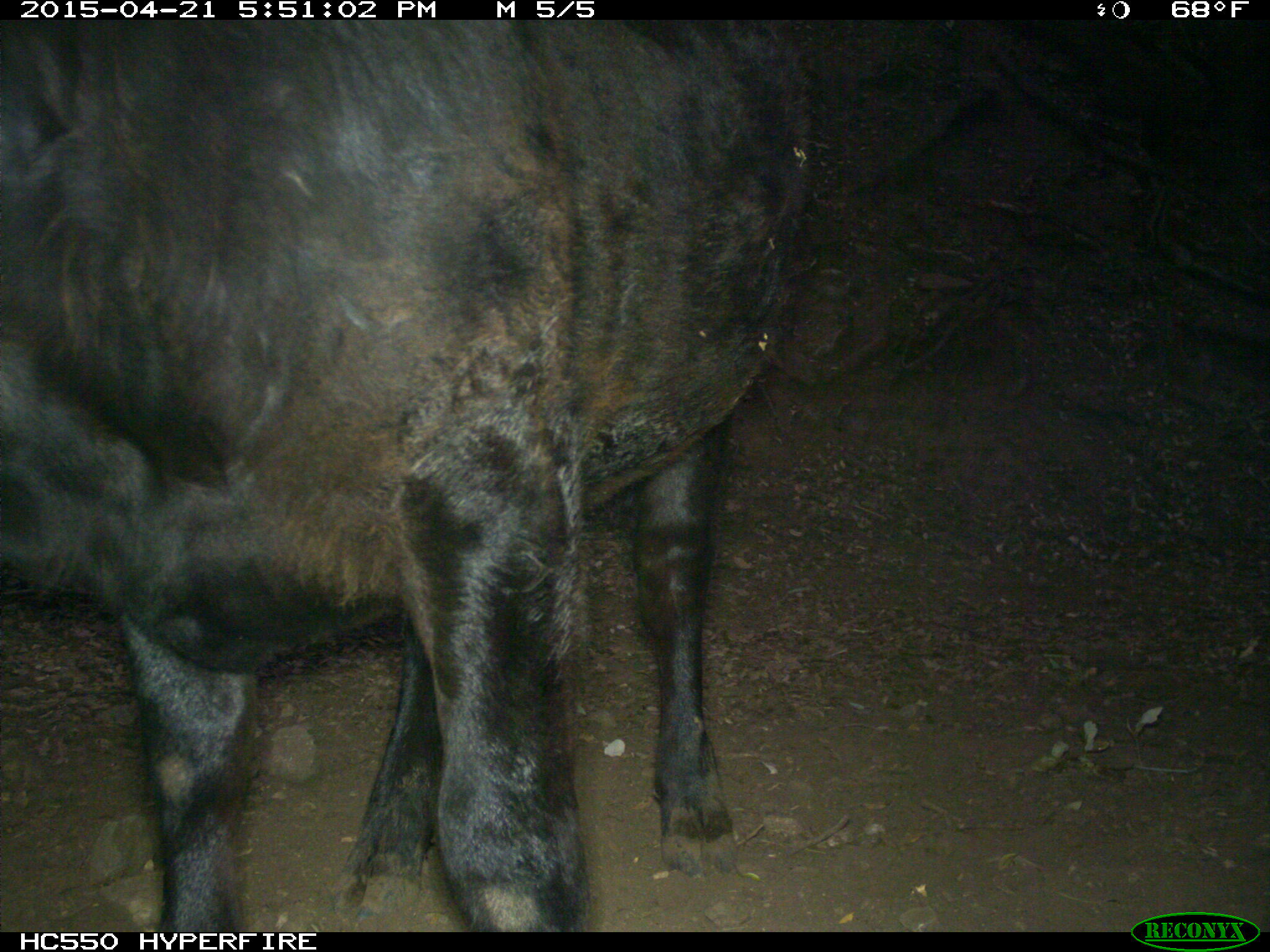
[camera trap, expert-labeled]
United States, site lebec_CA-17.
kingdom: Animalia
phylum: Chordata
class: Mammalia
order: Artiodactyla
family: Bovidae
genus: Bos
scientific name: Bos taurus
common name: domestic cow